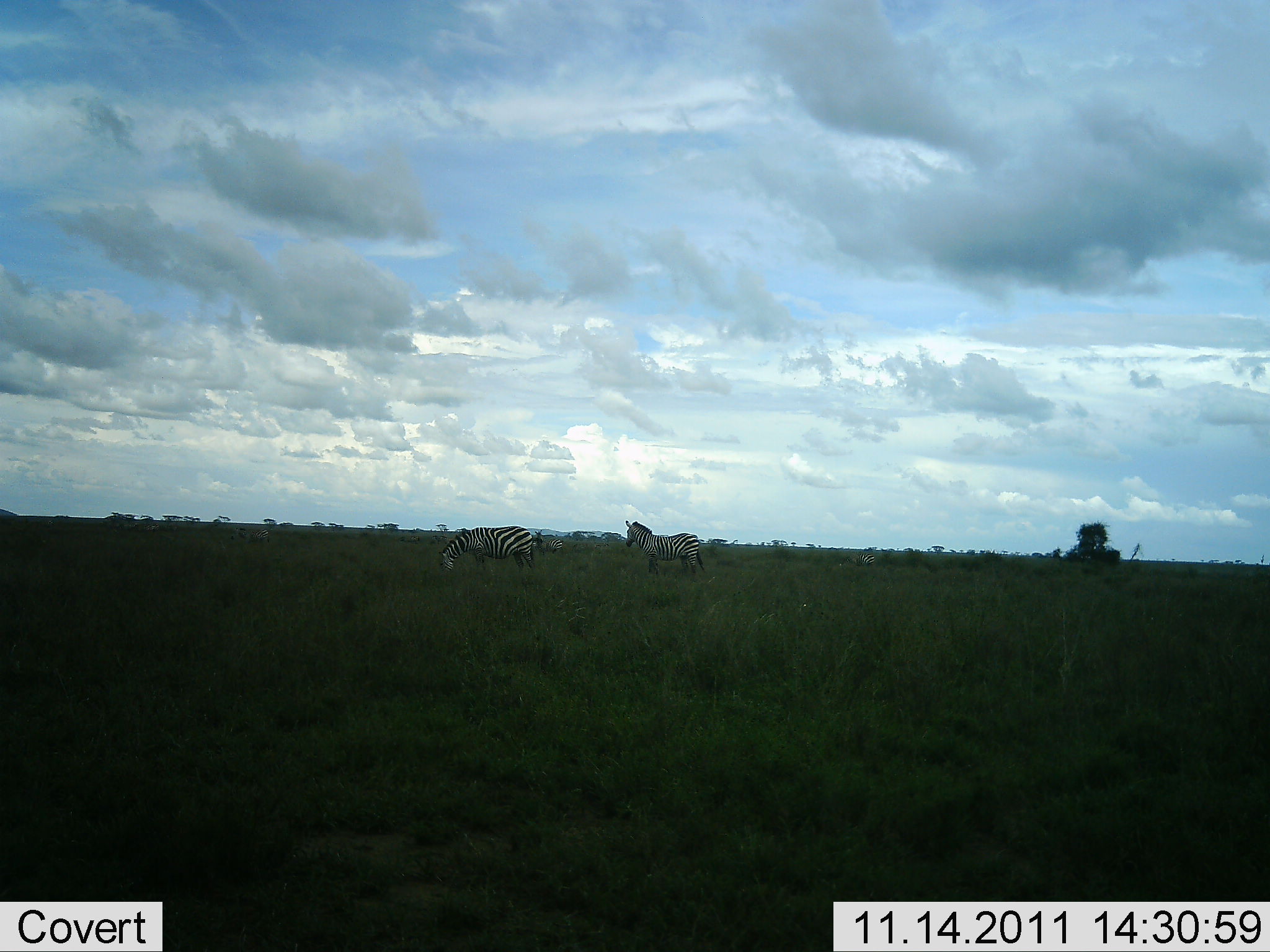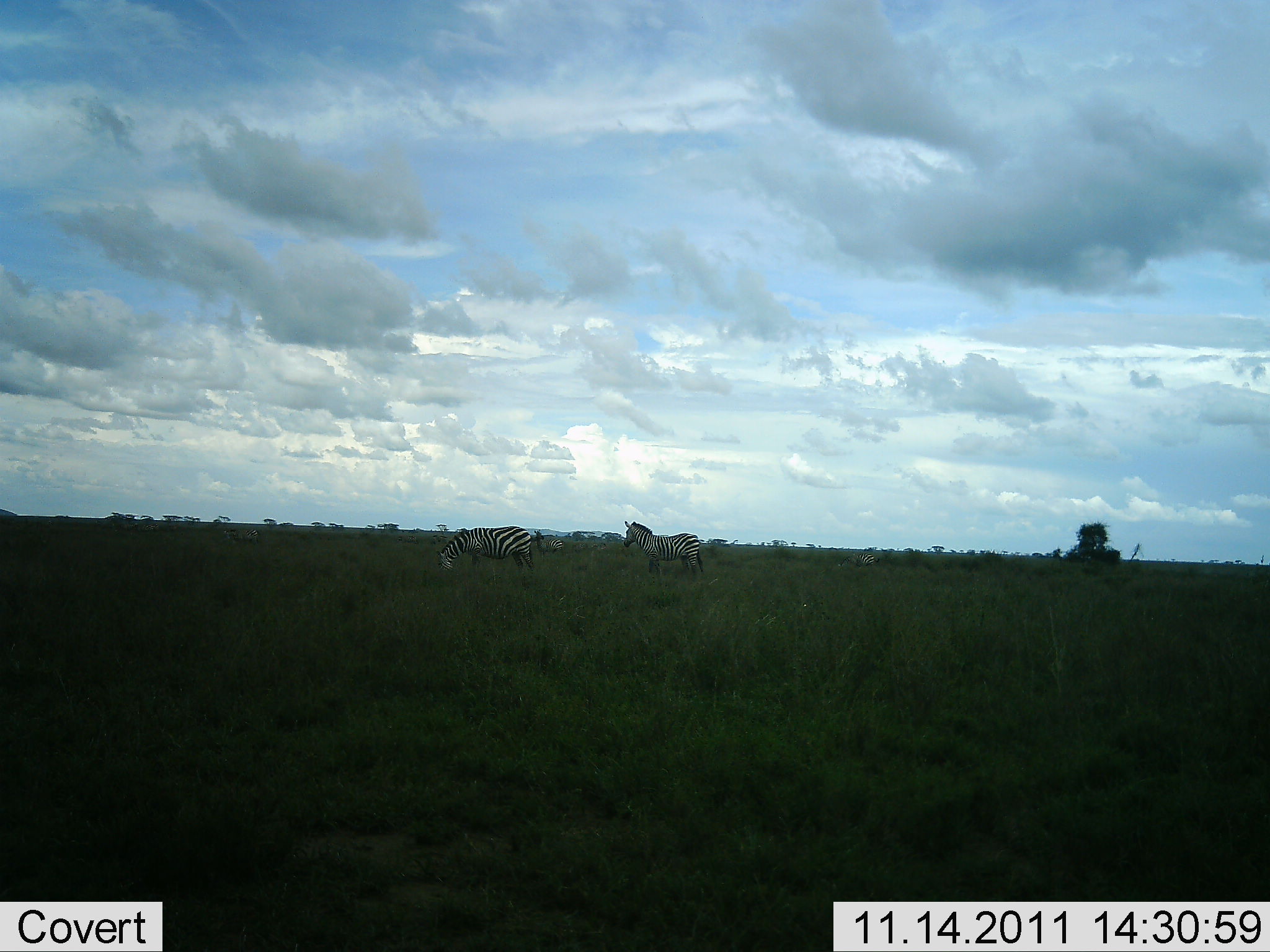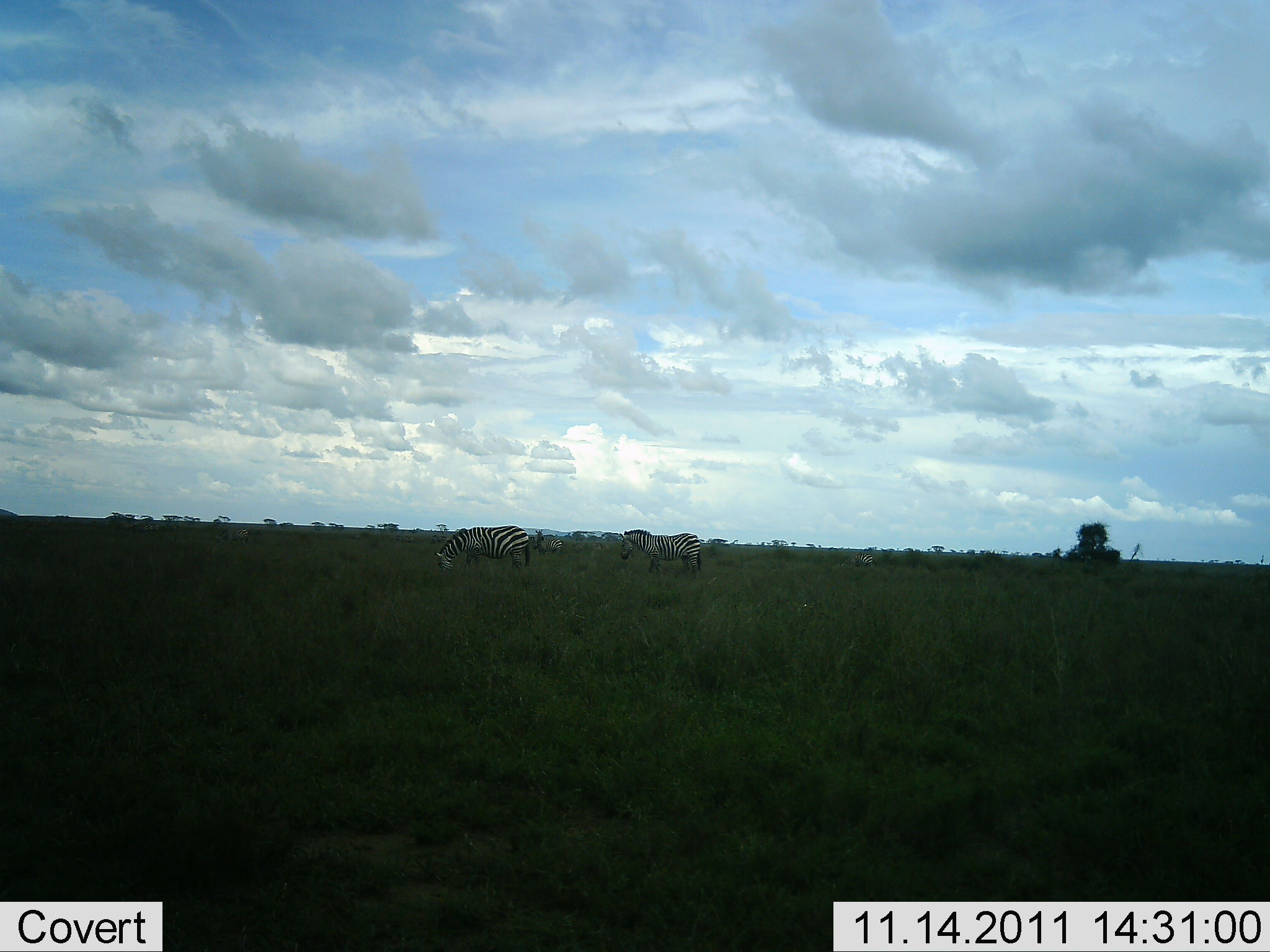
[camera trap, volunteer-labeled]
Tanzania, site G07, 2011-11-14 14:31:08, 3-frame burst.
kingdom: Animalia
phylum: Chordata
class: Mammalia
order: Perissodactyla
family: Equidae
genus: Equus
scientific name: Equus quagga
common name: plains zebra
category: zebra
Zebra (plains zebra) (Equus quagga), count 2. Behavior (volunteer vote fractions): standing 55%, resting 0%, moving 18%, interacting 0%. Young present (vote fraction): 0%. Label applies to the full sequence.